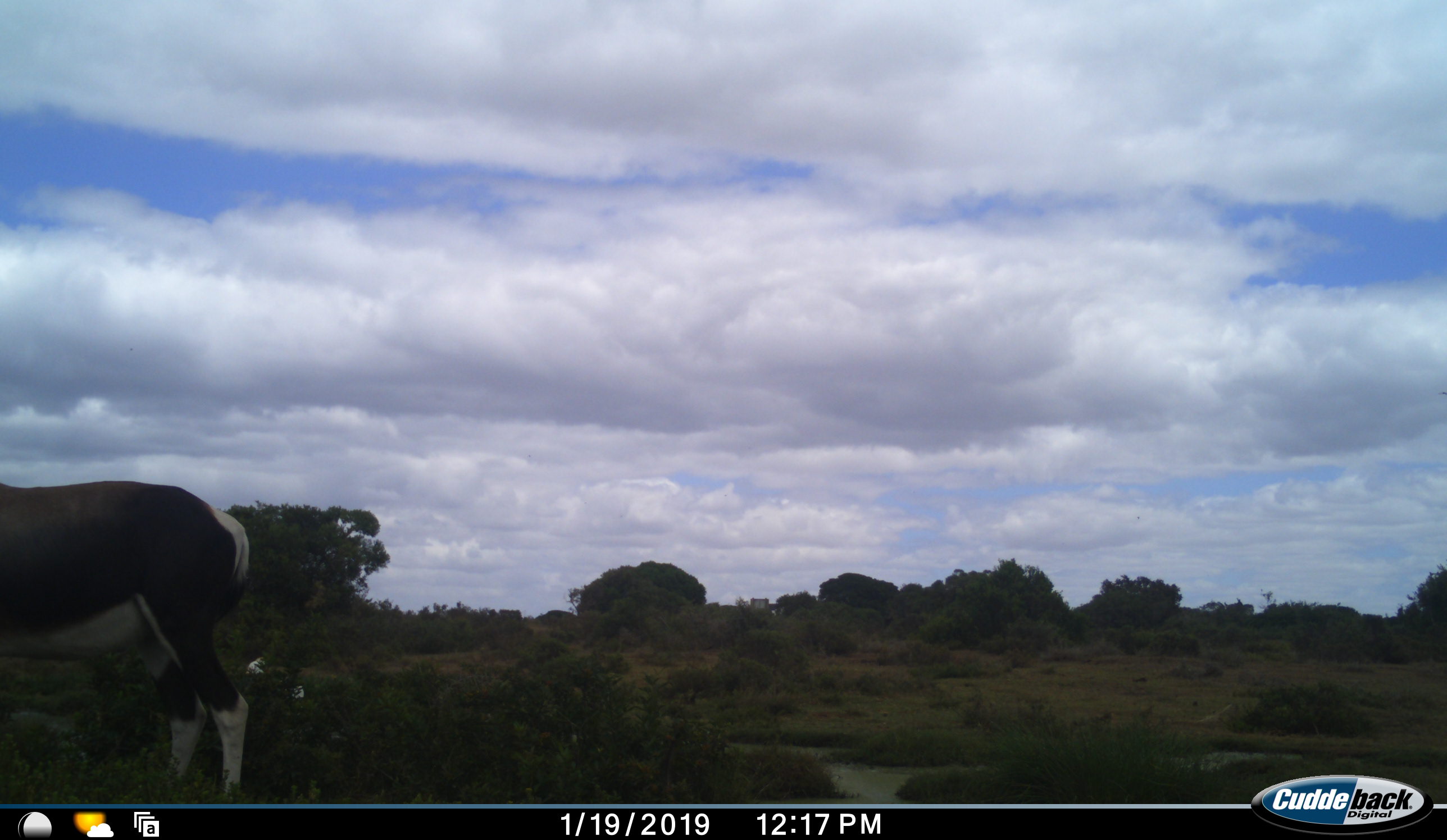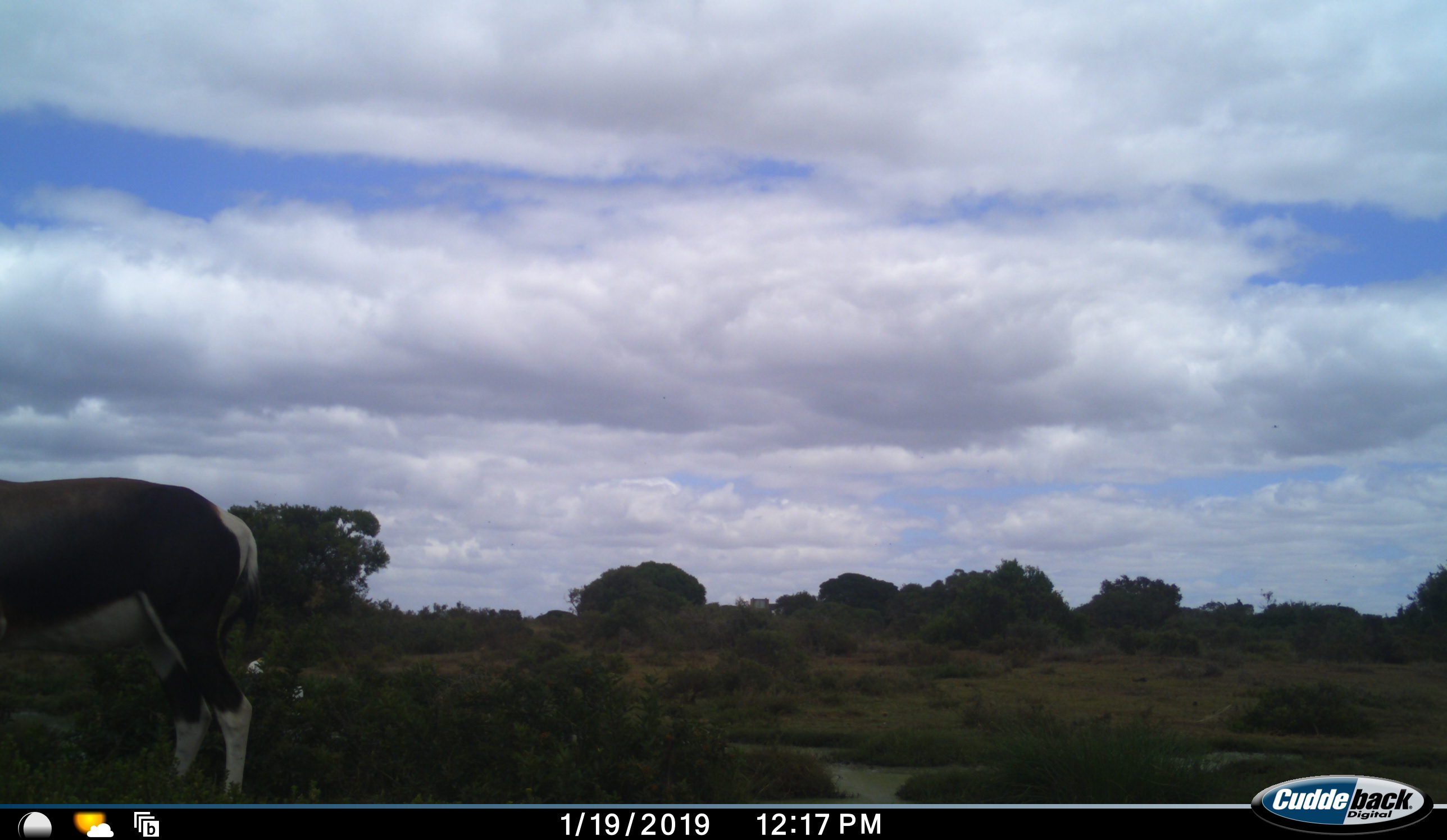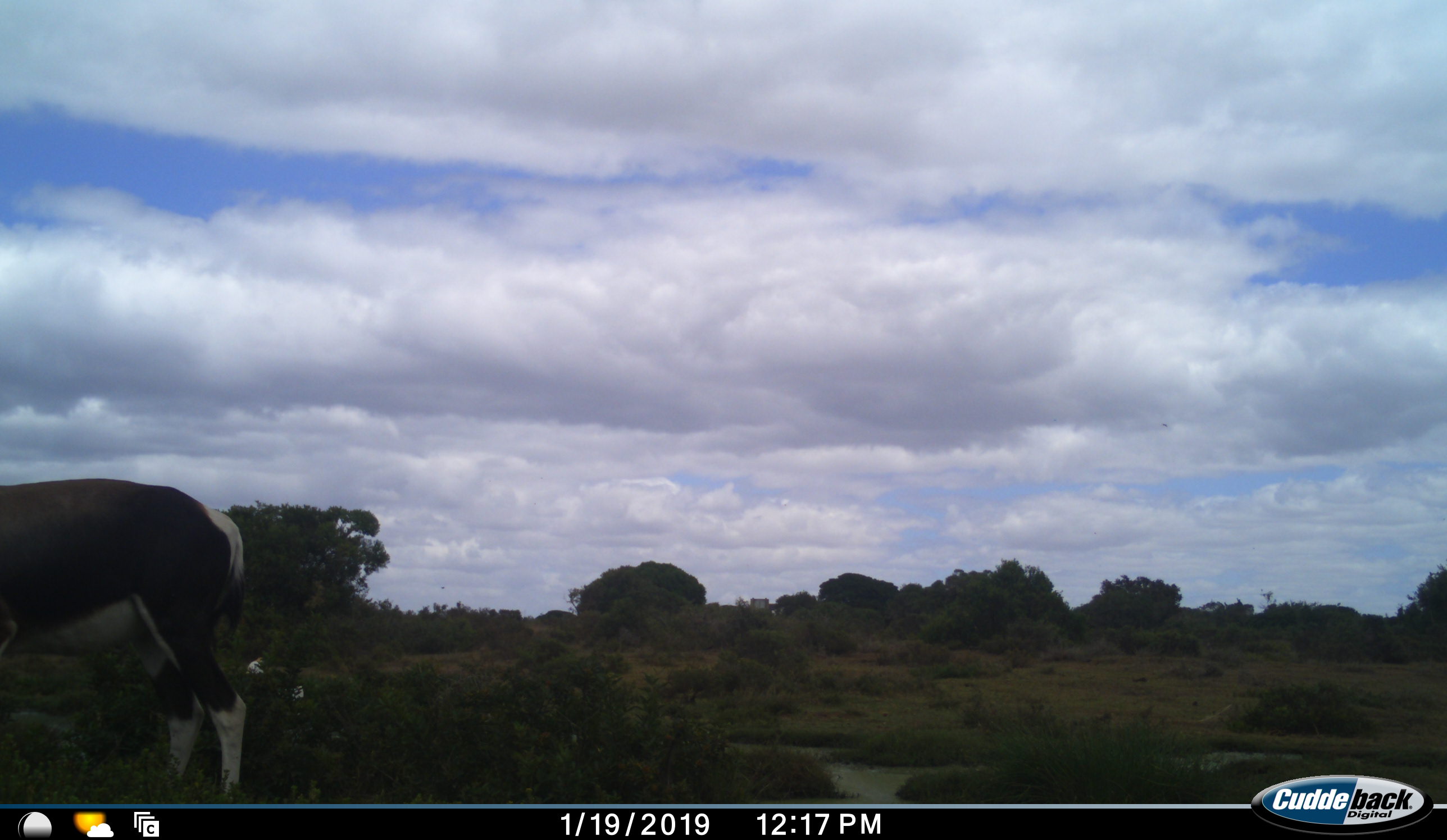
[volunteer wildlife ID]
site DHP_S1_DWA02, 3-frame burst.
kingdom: Animalia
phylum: Chordata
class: Mammalia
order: Artiodactyla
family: Bovidae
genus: Damaliscus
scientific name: Damaliscus pygargus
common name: bontebok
Bontebok (Damaliscus pygargus), count 1. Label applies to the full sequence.